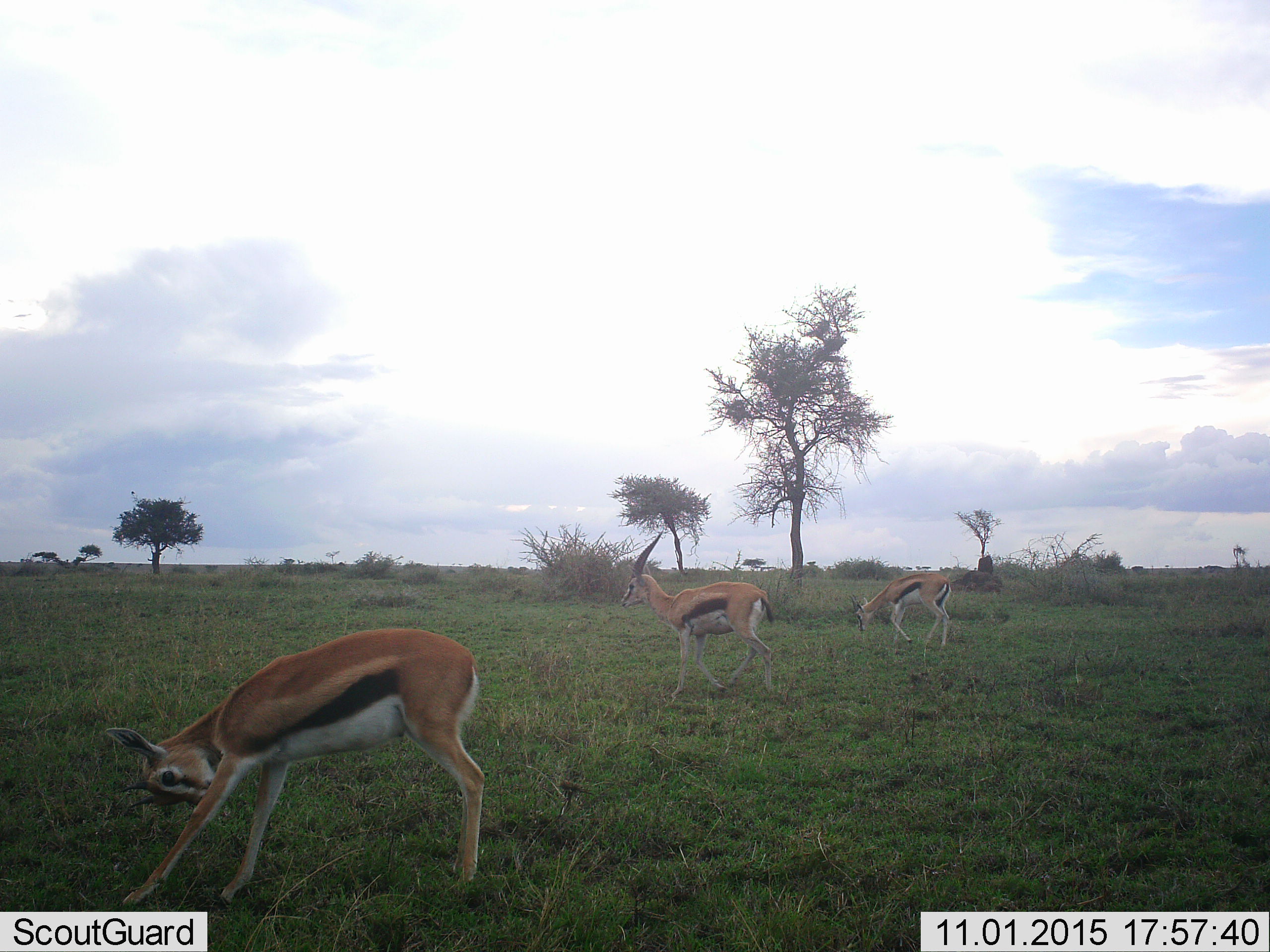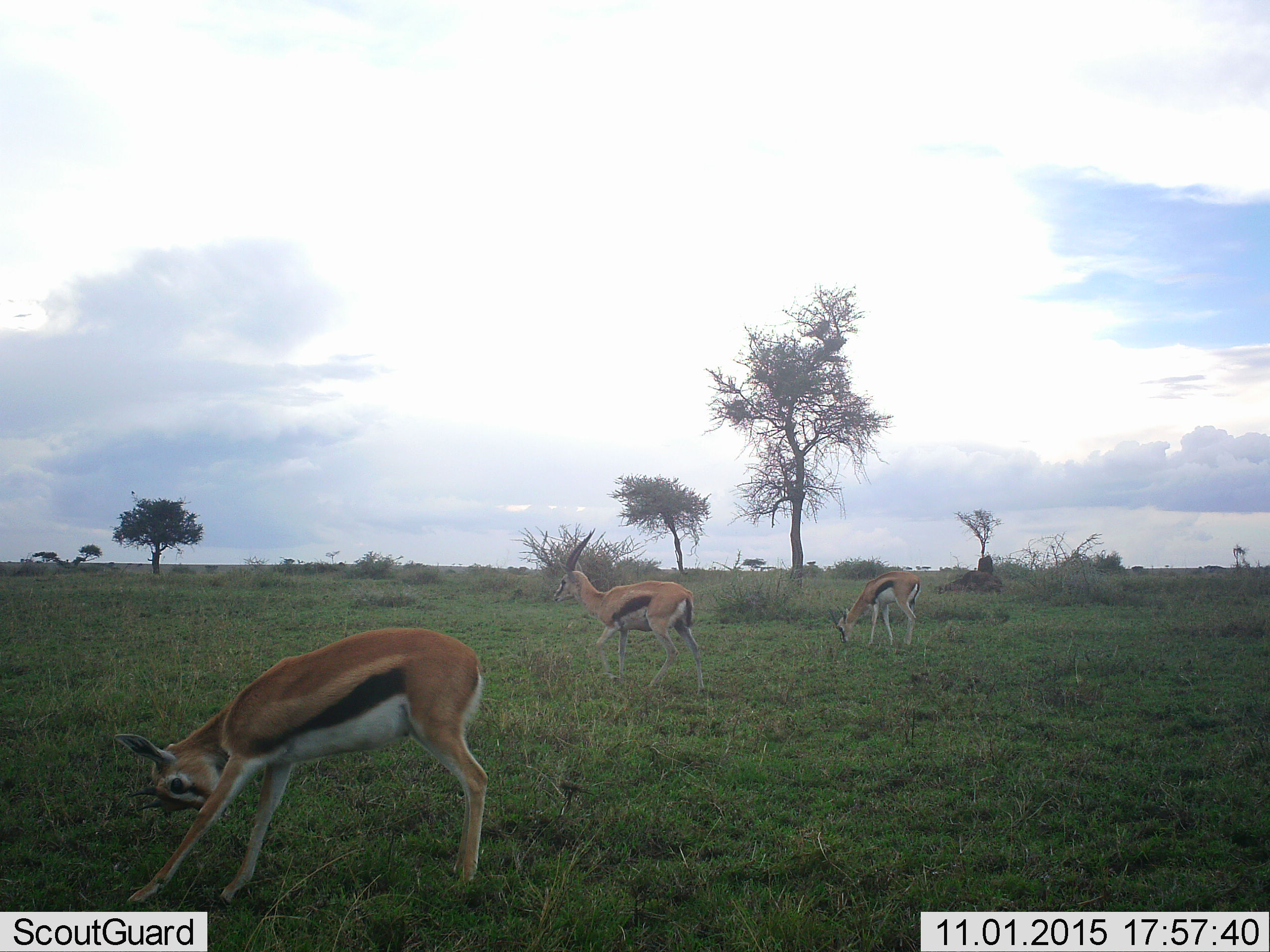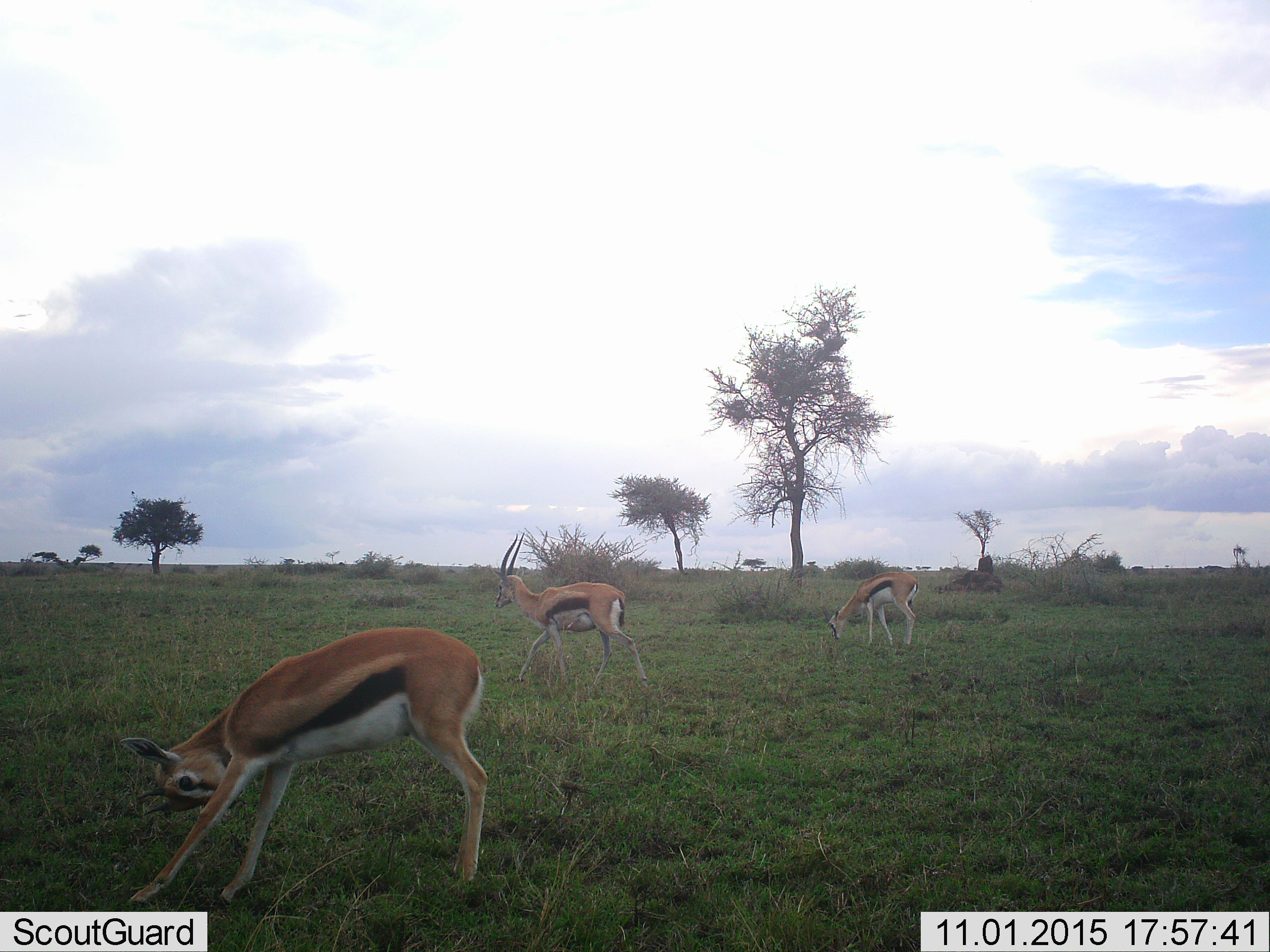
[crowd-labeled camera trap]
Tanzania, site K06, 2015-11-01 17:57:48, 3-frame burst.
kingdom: Animalia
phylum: Chordata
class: Mammalia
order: Artiodactyla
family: Bovidae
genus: Eudorcas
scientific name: Eudorcas thomsonii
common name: thomson's gazelle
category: gazellethomsons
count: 3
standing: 60%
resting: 0%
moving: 100%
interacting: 0%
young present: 0%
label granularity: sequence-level